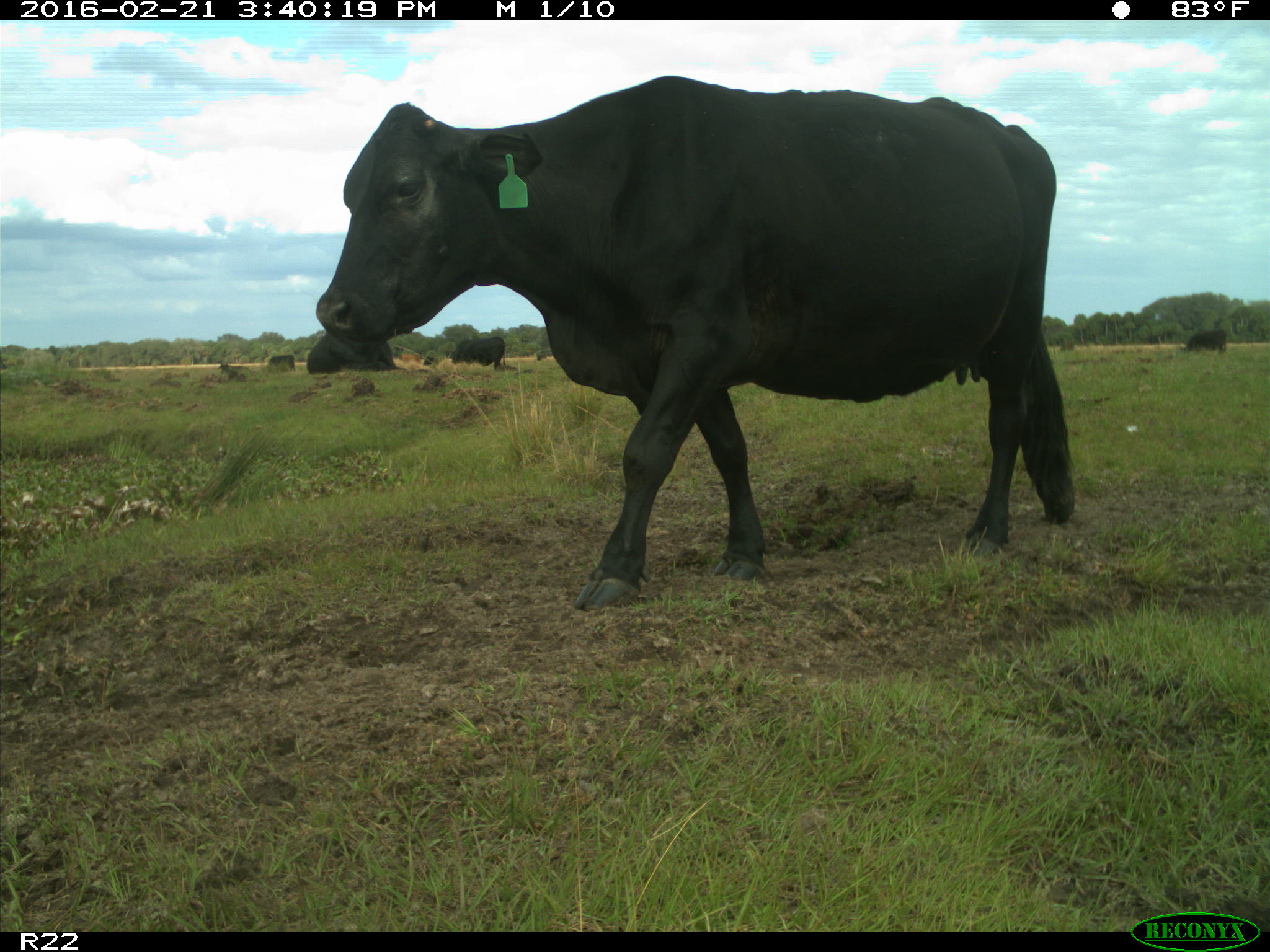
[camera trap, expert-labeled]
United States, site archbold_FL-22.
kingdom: Animalia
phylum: Chordata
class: Mammalia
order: Artiodactyla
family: Bovidae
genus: Bos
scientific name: Bos taurus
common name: domestic cow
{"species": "Bos taurus (domestic cow)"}